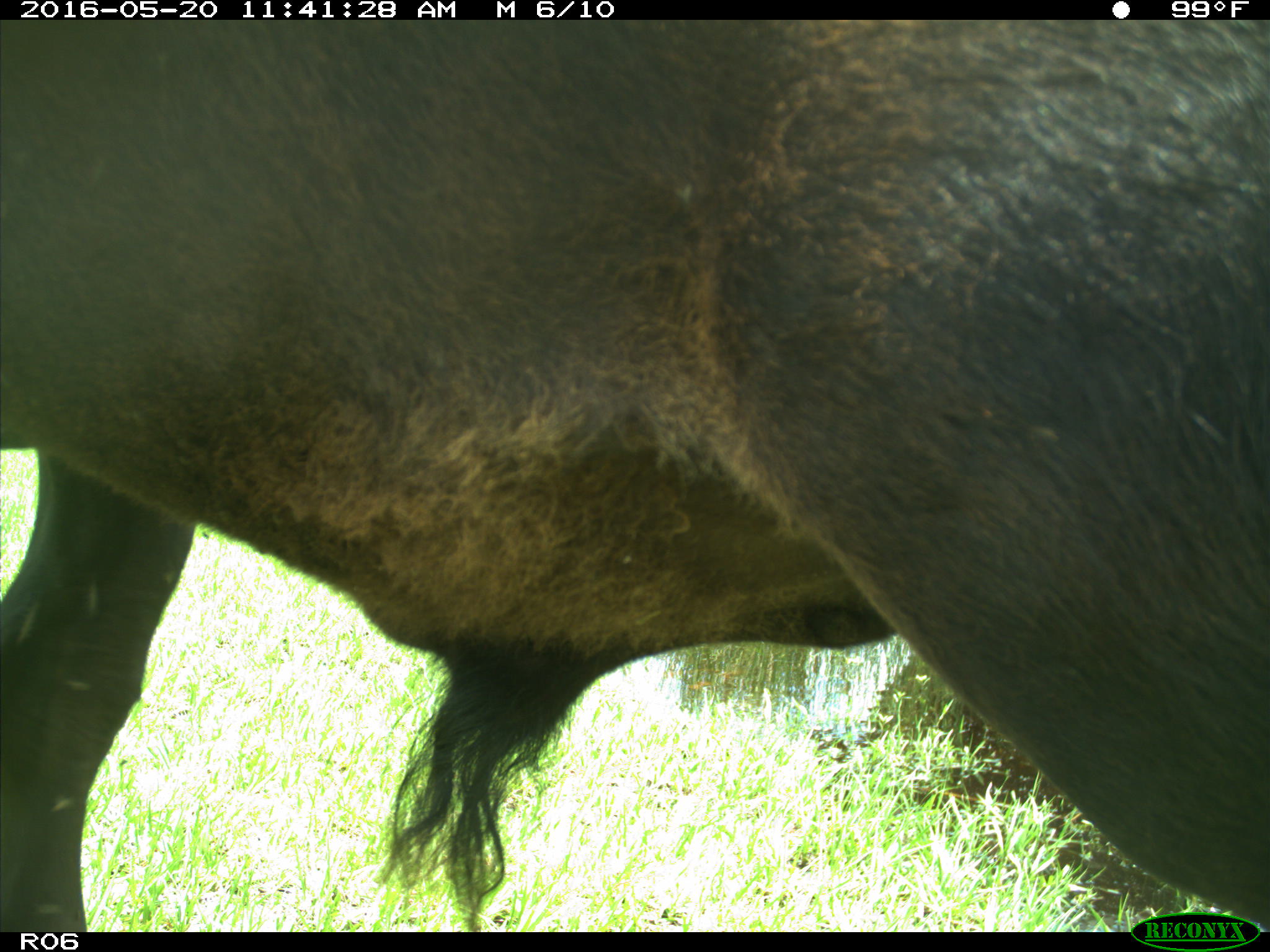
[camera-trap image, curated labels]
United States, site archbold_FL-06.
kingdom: Animalia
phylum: Chordata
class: Mammalia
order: Artiodactyla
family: Bovidae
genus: Bos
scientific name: Bos taurus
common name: domestic cow